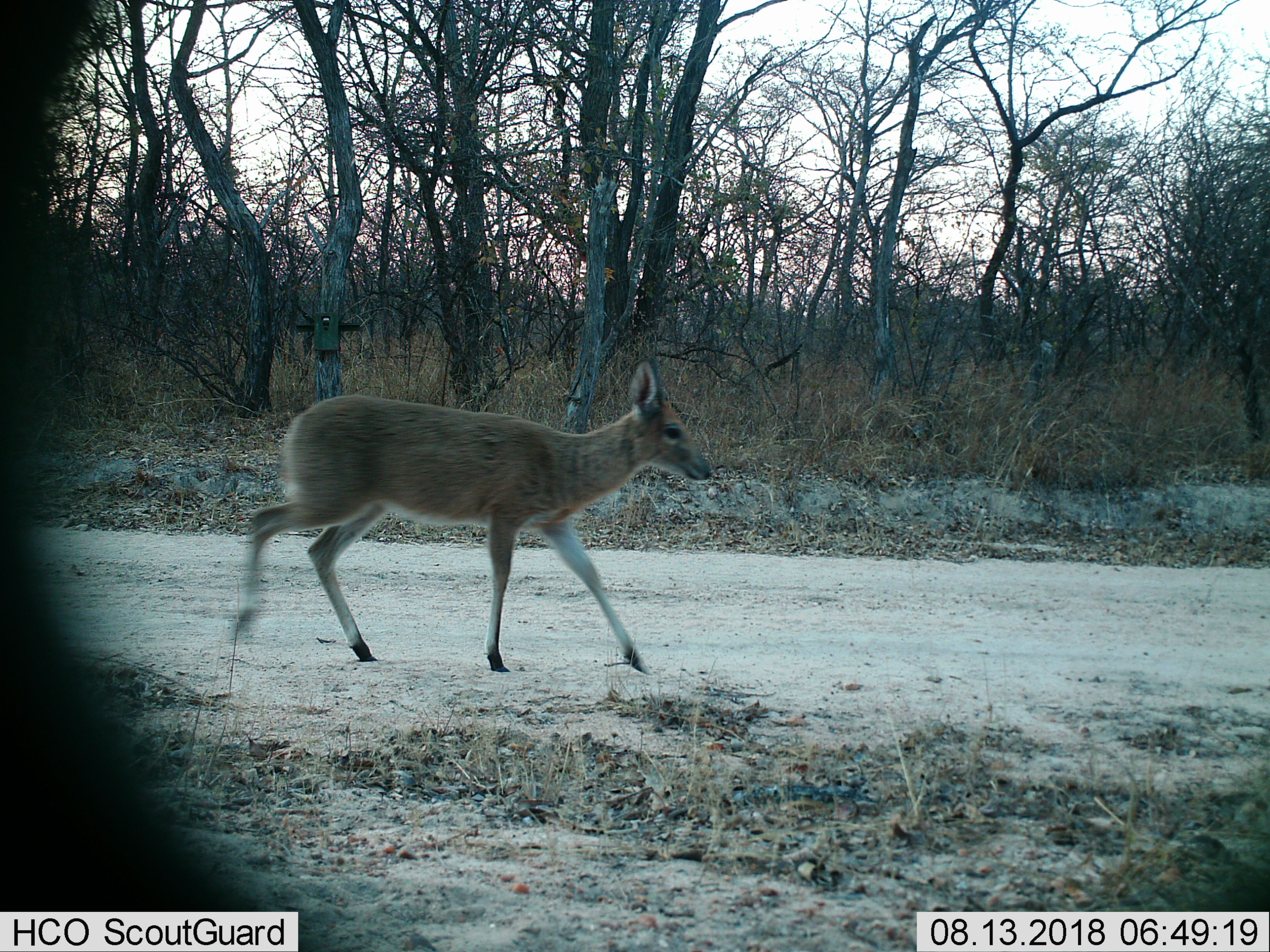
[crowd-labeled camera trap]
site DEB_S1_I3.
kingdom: Animalia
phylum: Chordata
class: Mammalia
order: Artiodactyla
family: Bovidae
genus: Sylvicapra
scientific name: Sylvicapra grimmia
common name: common duiker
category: duikercommongrey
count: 1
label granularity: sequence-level